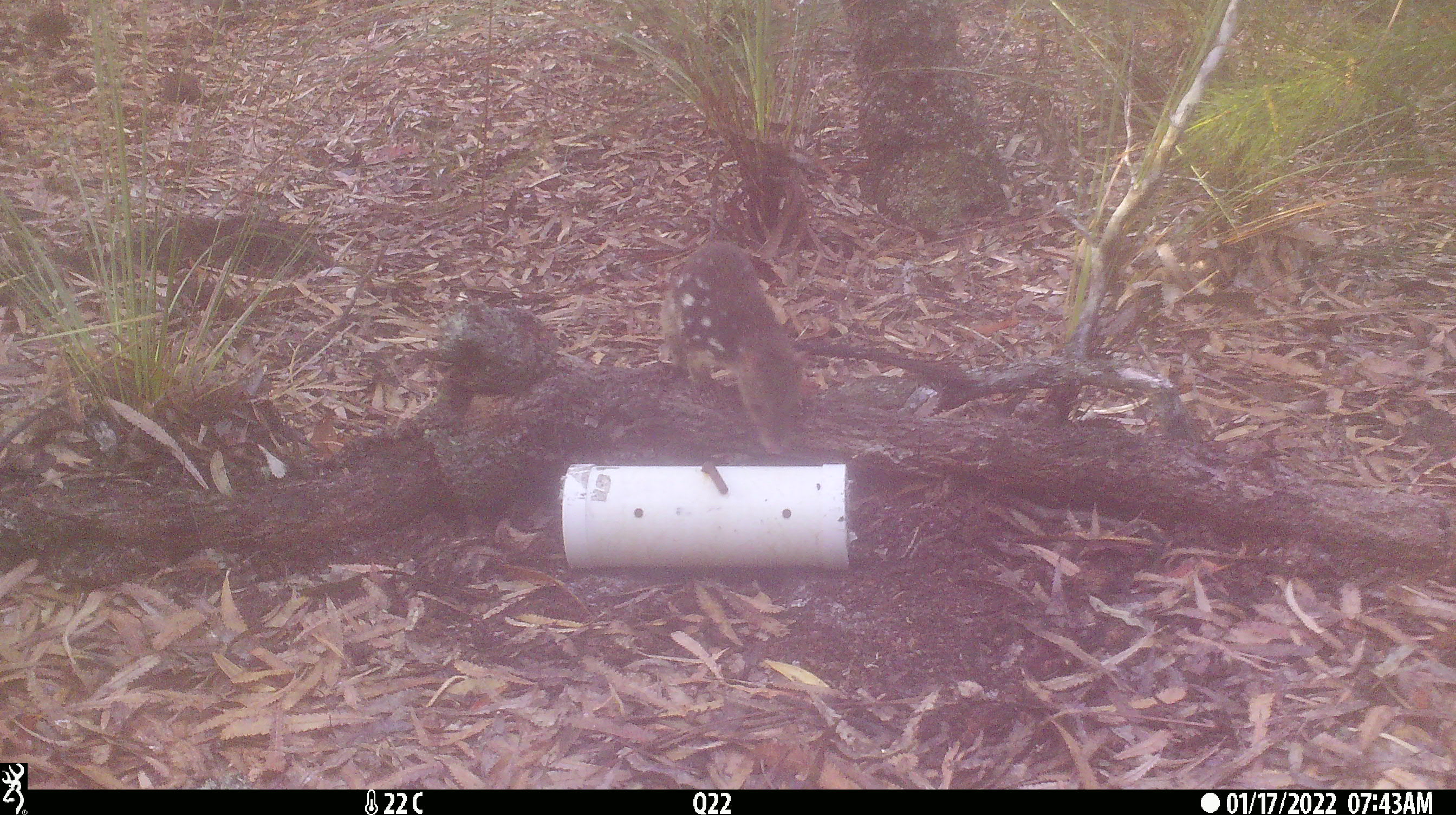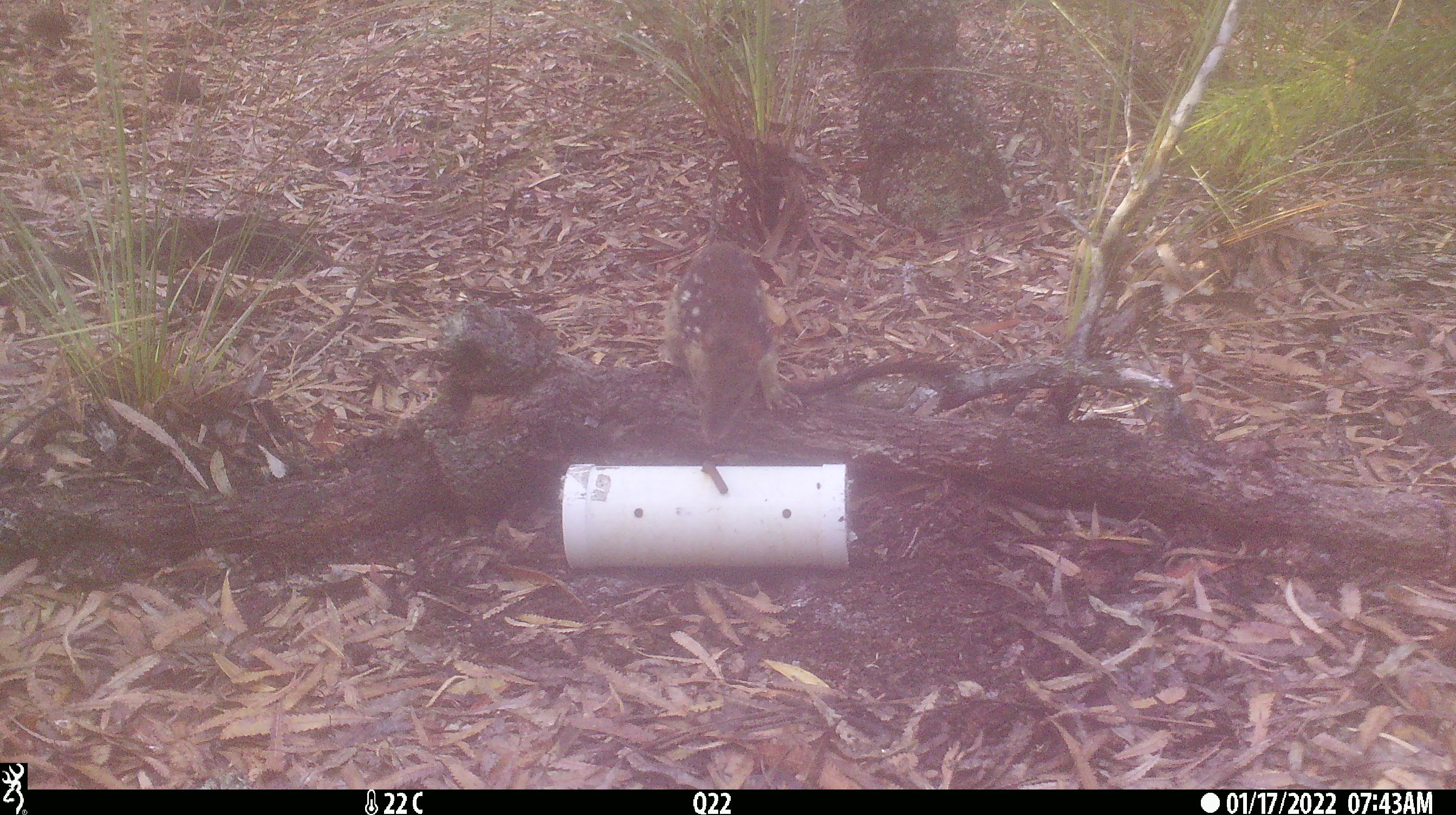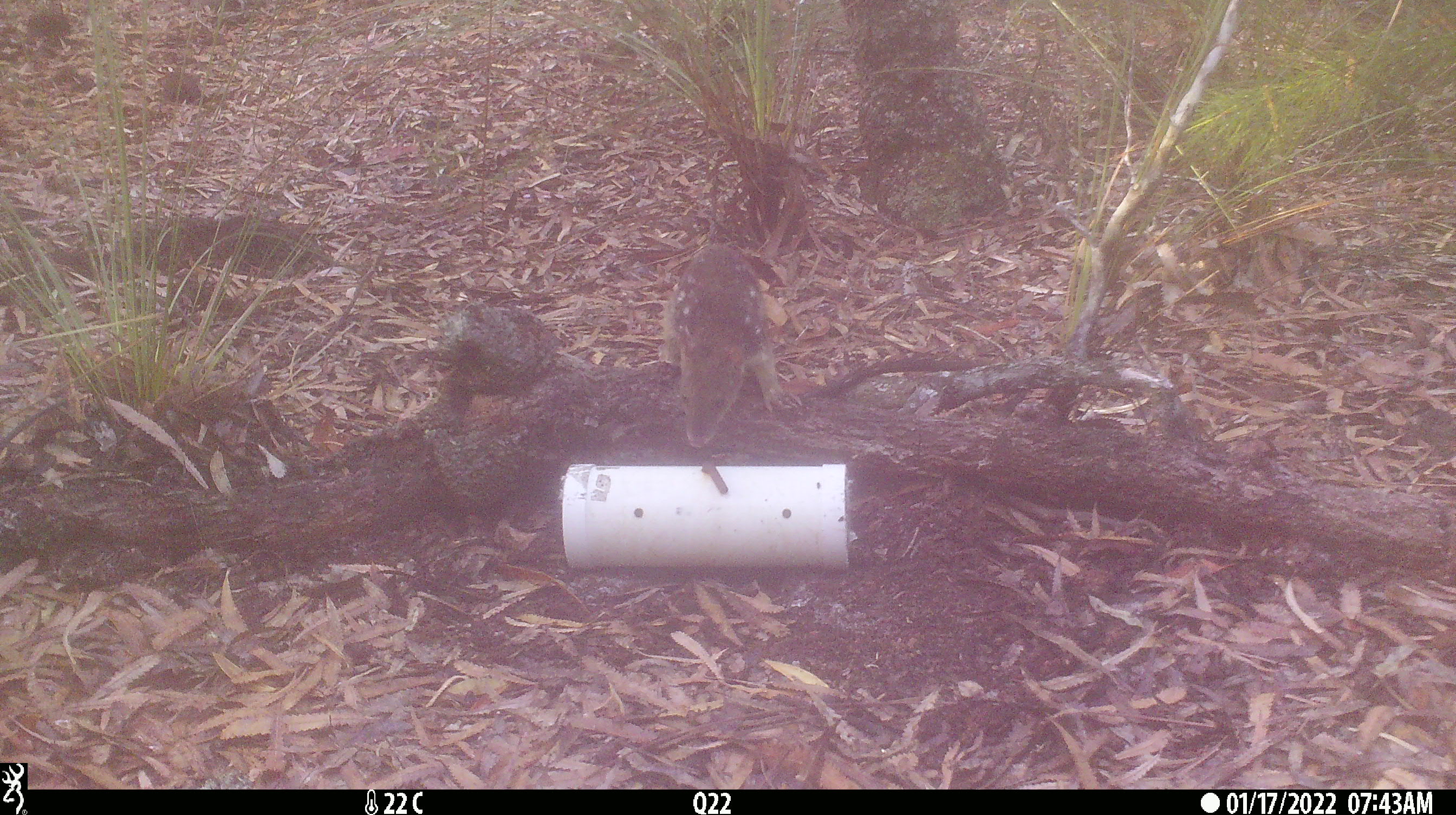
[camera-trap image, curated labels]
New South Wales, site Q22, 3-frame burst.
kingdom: Animalia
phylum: Chordata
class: Mammalia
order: Dasyuromorphia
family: Dasyuridae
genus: Dasyurus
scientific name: Dasyurus maculatus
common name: spotted-tailed quoll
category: quoll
Quoll (spotted-tailed quoll) (Dasyurus maculatus).